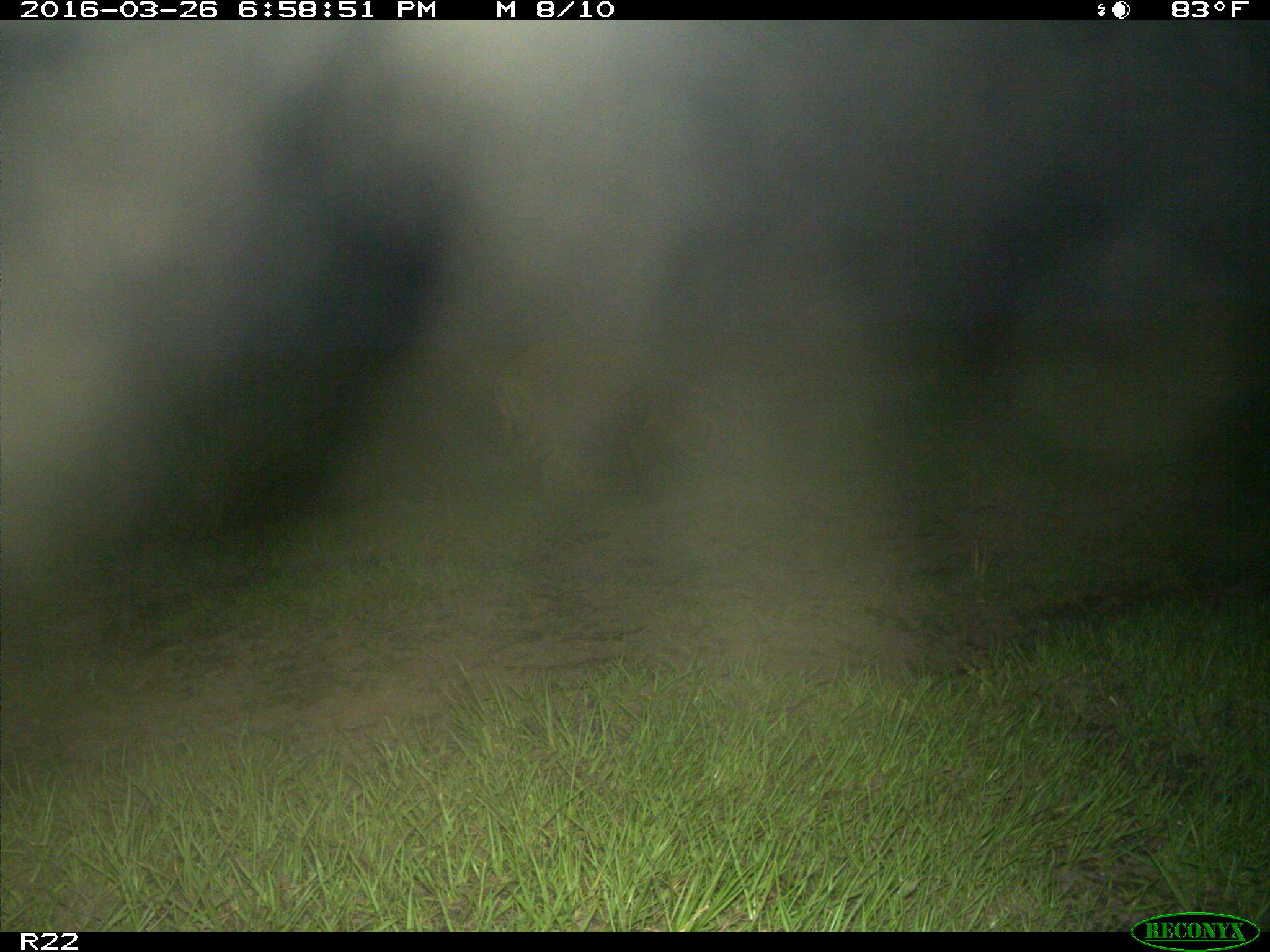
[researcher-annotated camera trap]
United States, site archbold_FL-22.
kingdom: Animalia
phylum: Chordata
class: Mammalia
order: Artiodactyla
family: Suidae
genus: Sus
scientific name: Sus scrofa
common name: wild boar